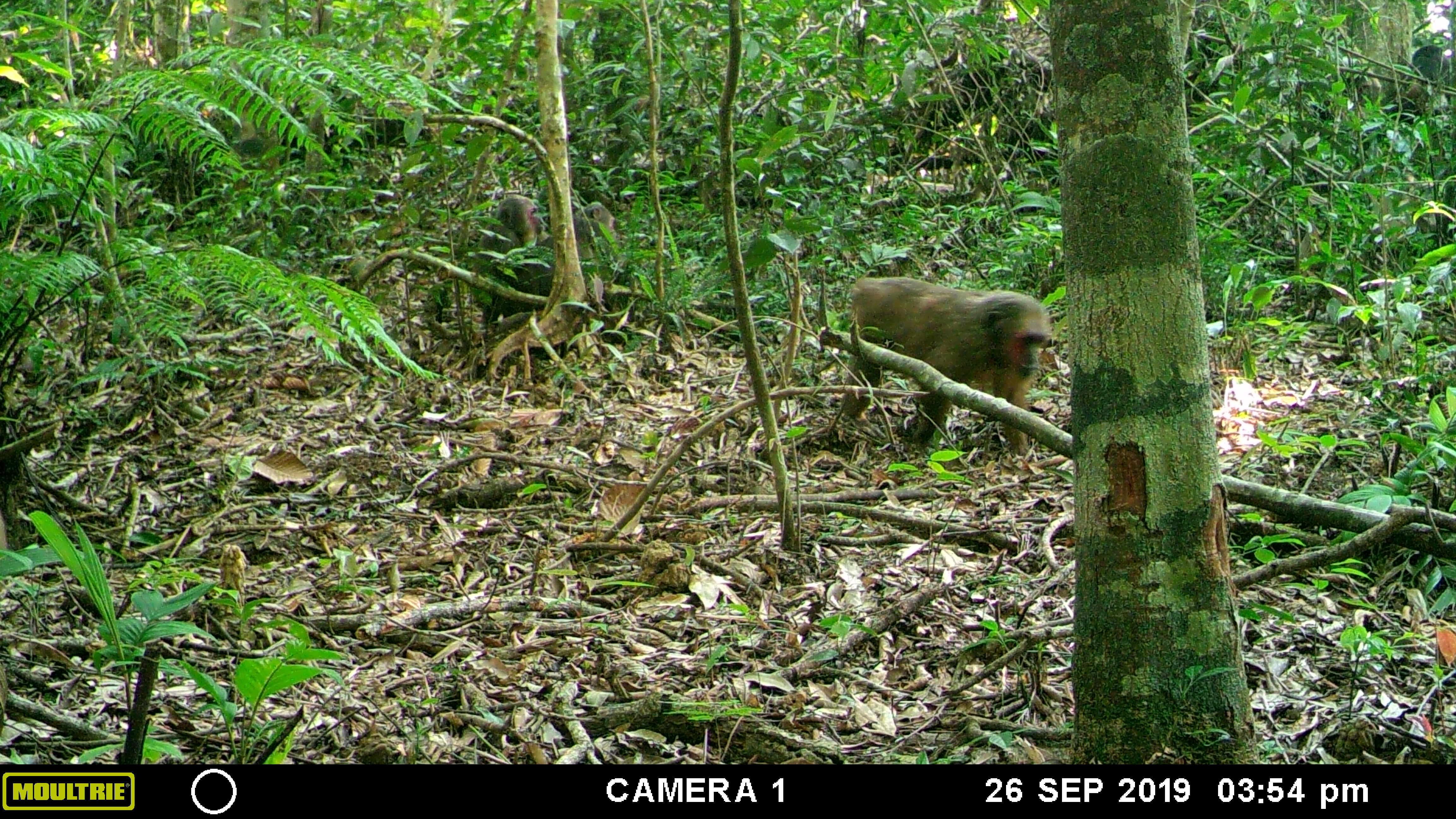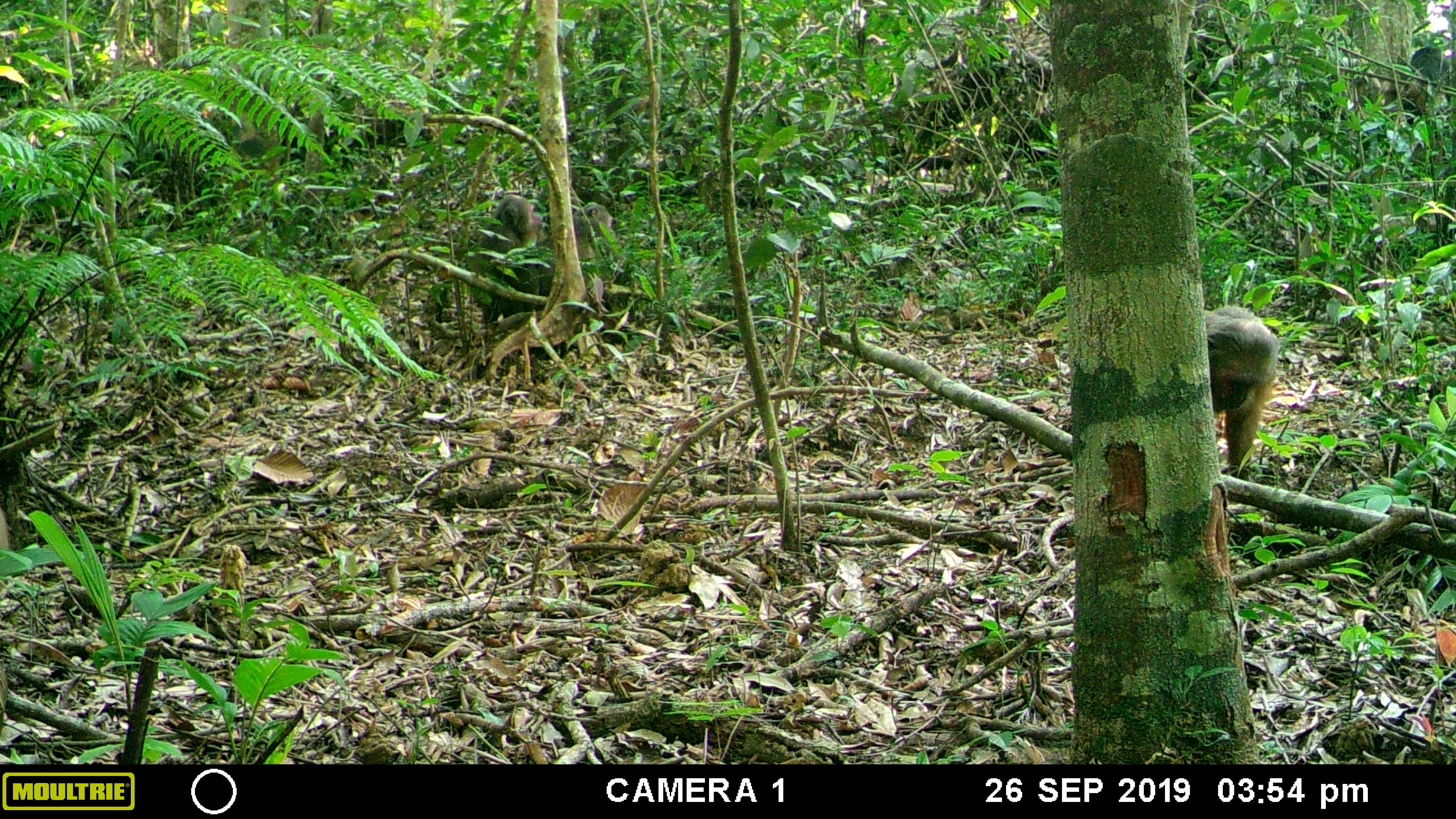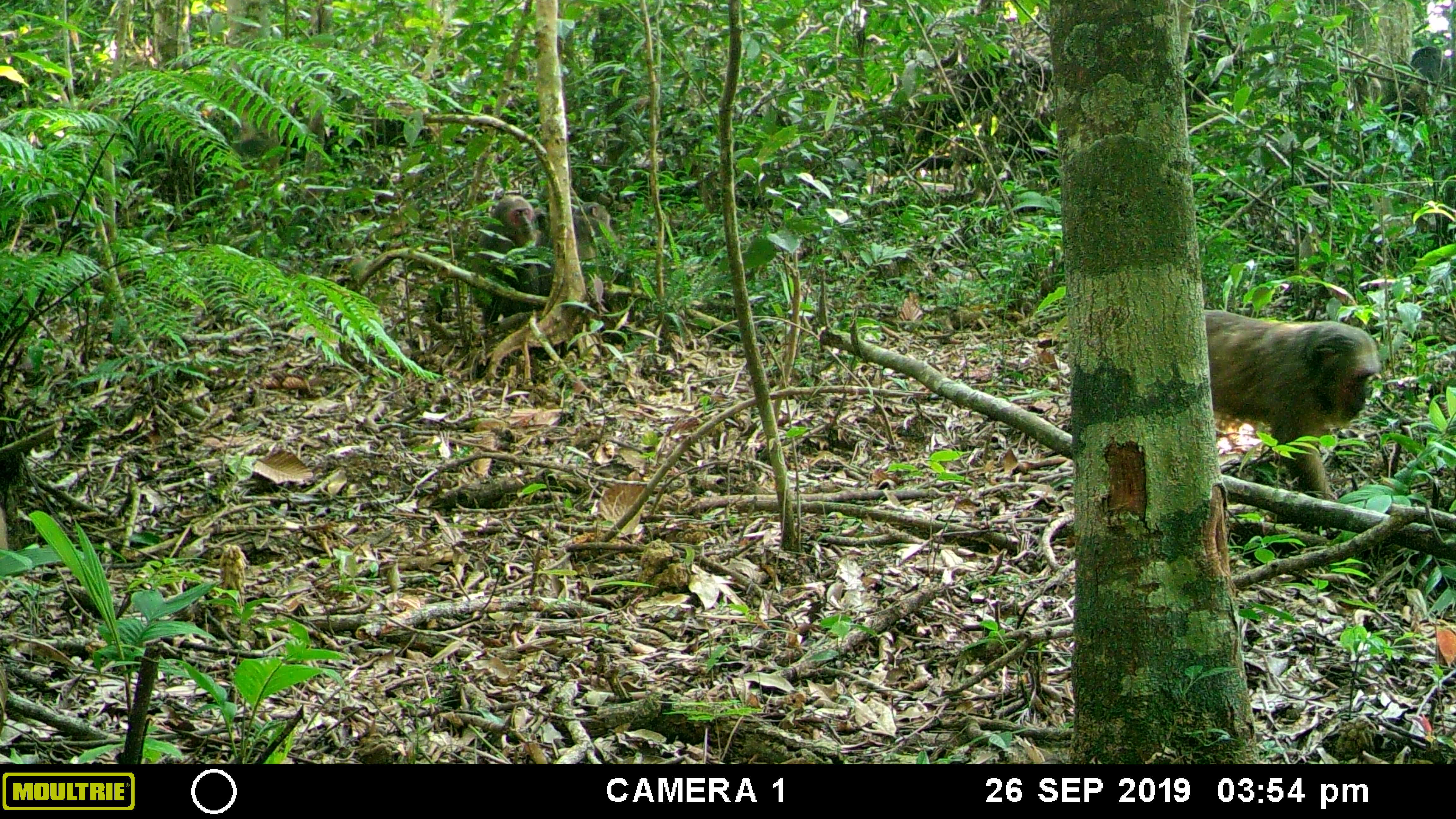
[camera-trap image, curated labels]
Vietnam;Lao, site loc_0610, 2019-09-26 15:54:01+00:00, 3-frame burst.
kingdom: Animalia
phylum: Chordata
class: Mammalia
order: Primates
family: Cercopithecidae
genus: Macaca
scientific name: Macaca arctoides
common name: stump-tailed macaque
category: stump tailed macaque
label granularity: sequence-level